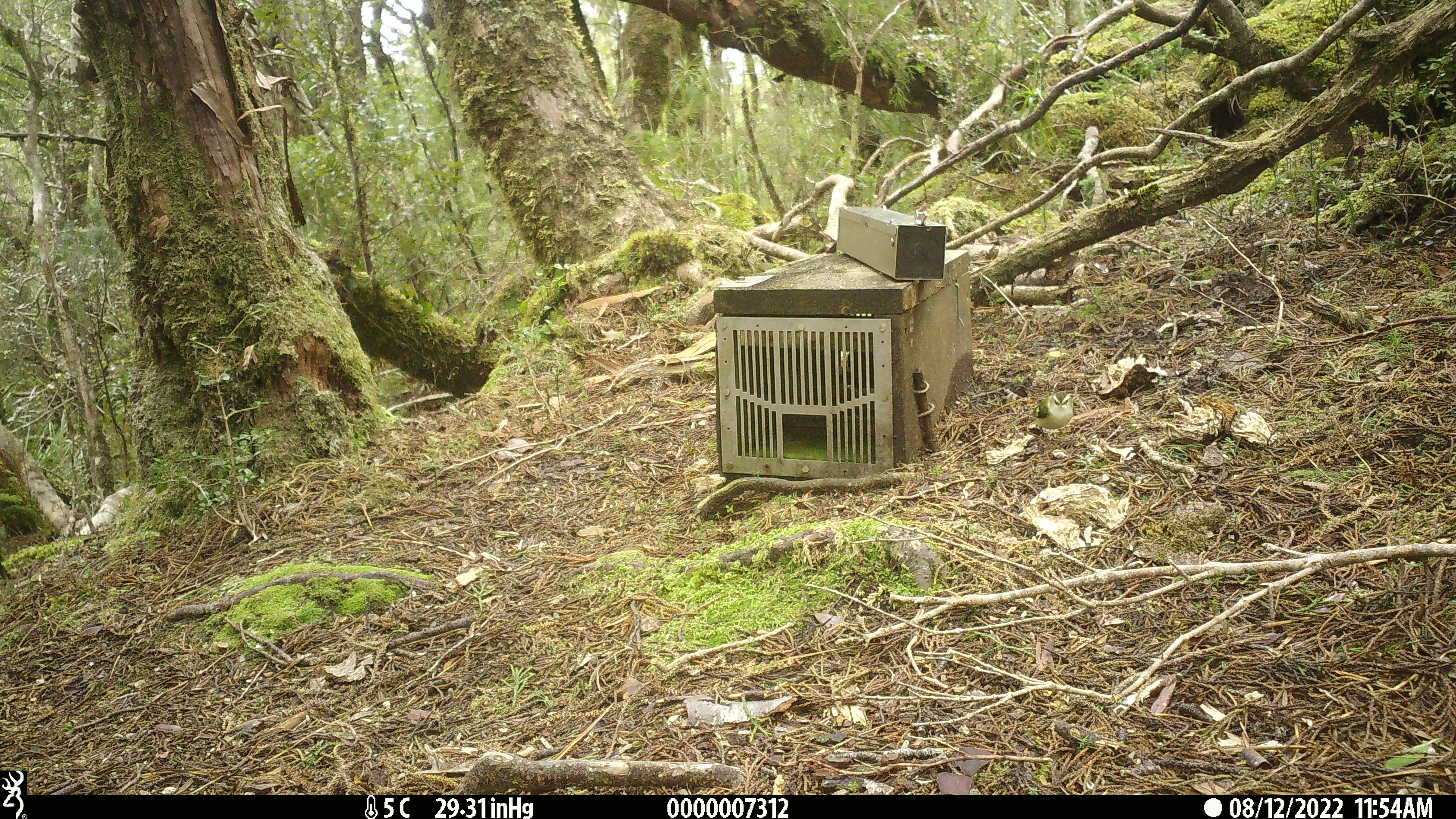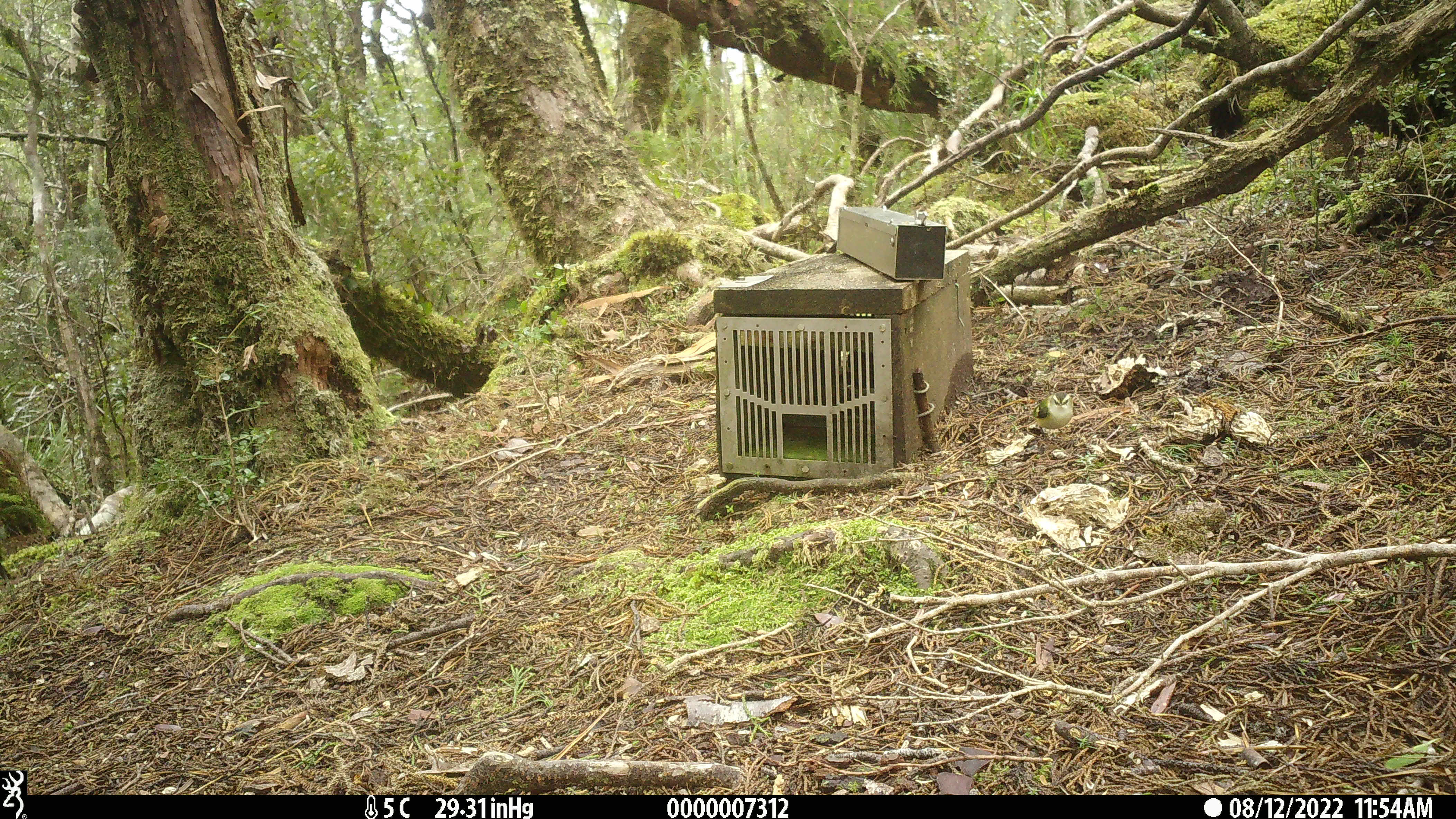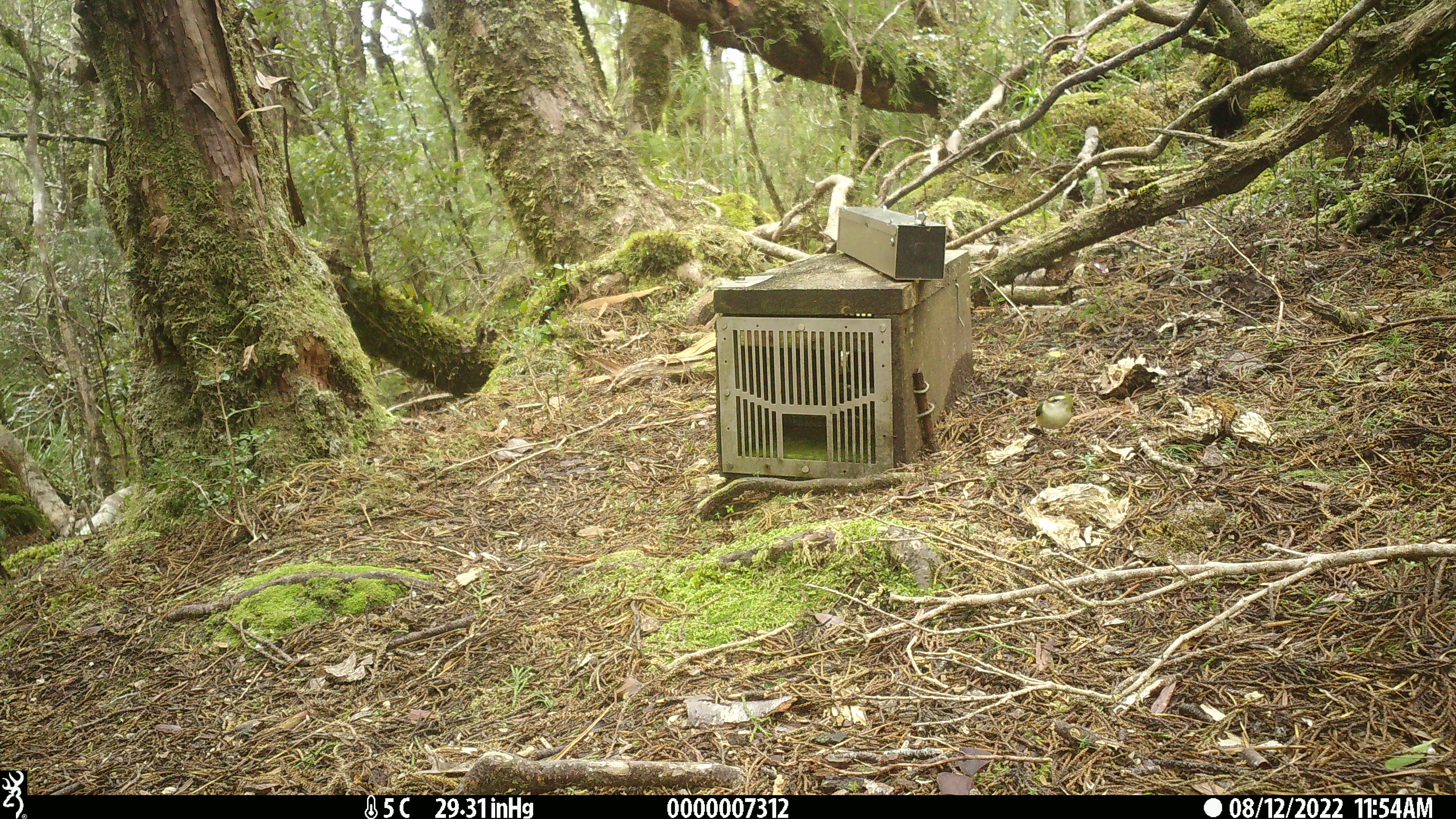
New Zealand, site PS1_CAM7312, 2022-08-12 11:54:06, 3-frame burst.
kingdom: Animalia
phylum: Chordata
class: Aves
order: Passeriformes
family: Acanthisittidae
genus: Acanthisitta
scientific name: Acanthisitta chloris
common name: rifleman